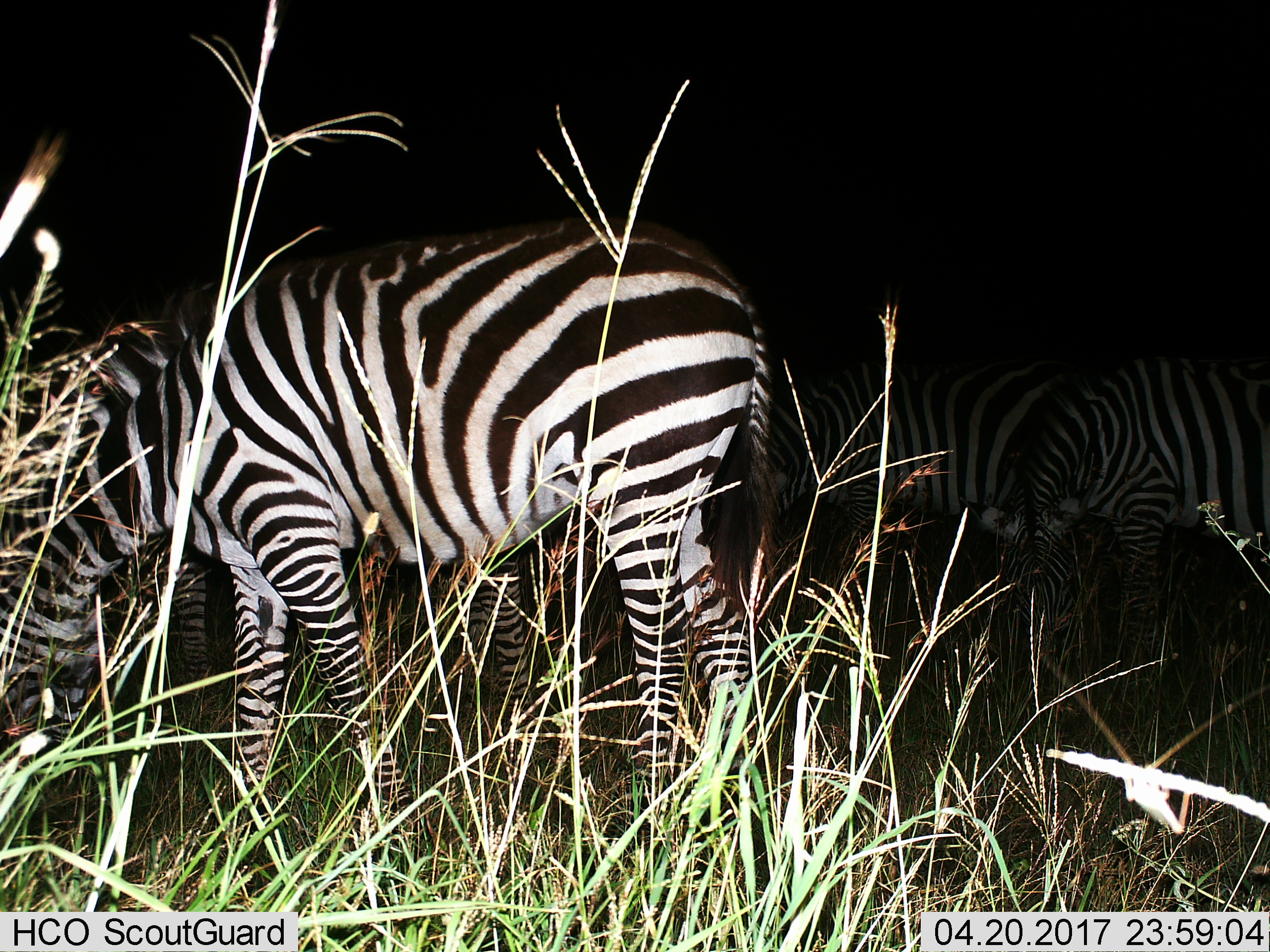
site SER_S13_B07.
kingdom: Animalia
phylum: Chordata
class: Mammalia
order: Perissodactyla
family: Equidae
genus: Equus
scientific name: Equus quagga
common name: plains zebra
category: zebraplains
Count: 4.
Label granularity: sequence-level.